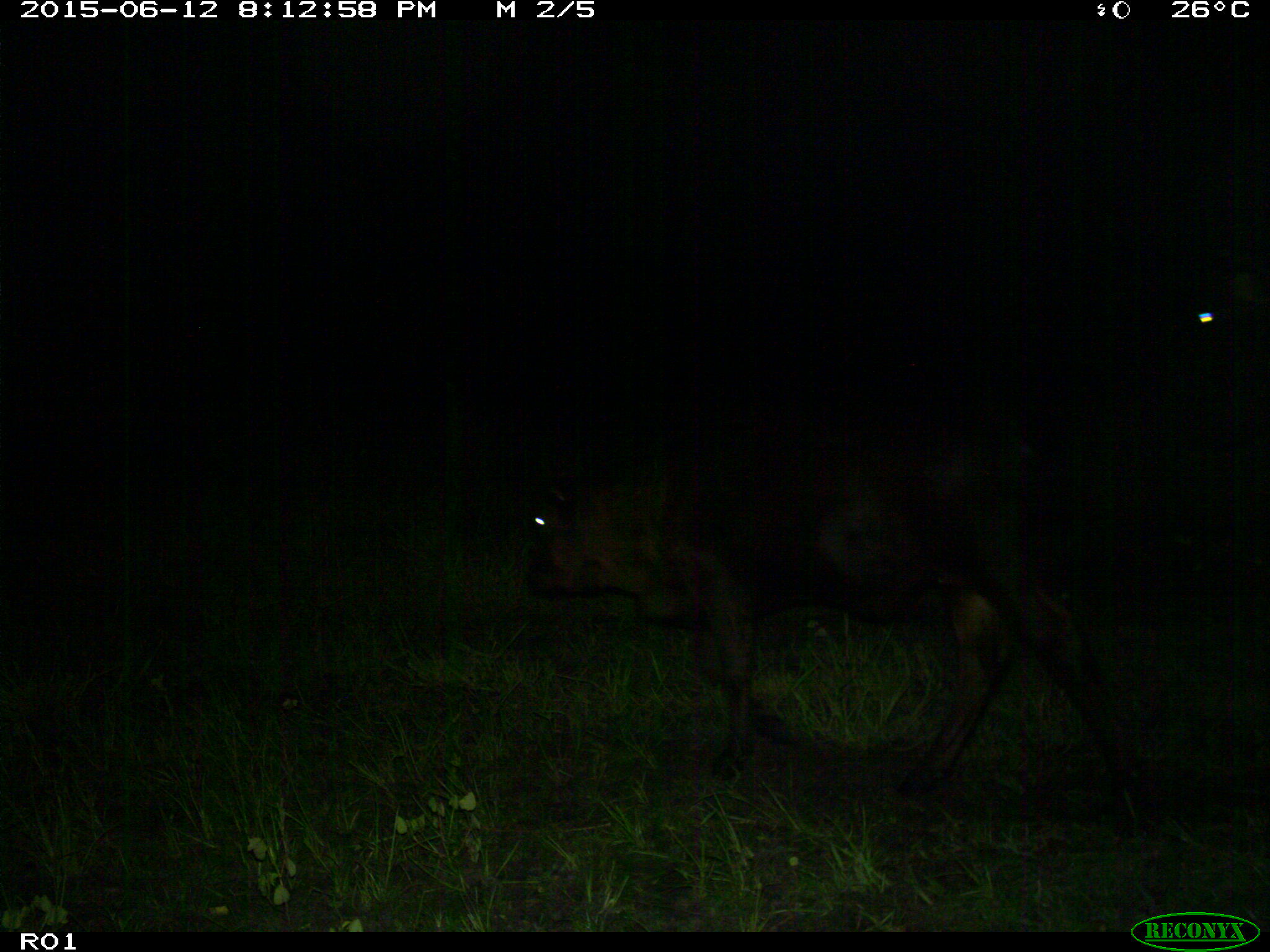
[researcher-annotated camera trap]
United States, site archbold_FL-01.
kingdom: Animalia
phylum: Chordata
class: Mammalia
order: Artiodactyla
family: Bovidae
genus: Bos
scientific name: Bos taurus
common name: domestic cow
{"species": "Bos taurus (domestic cow)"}